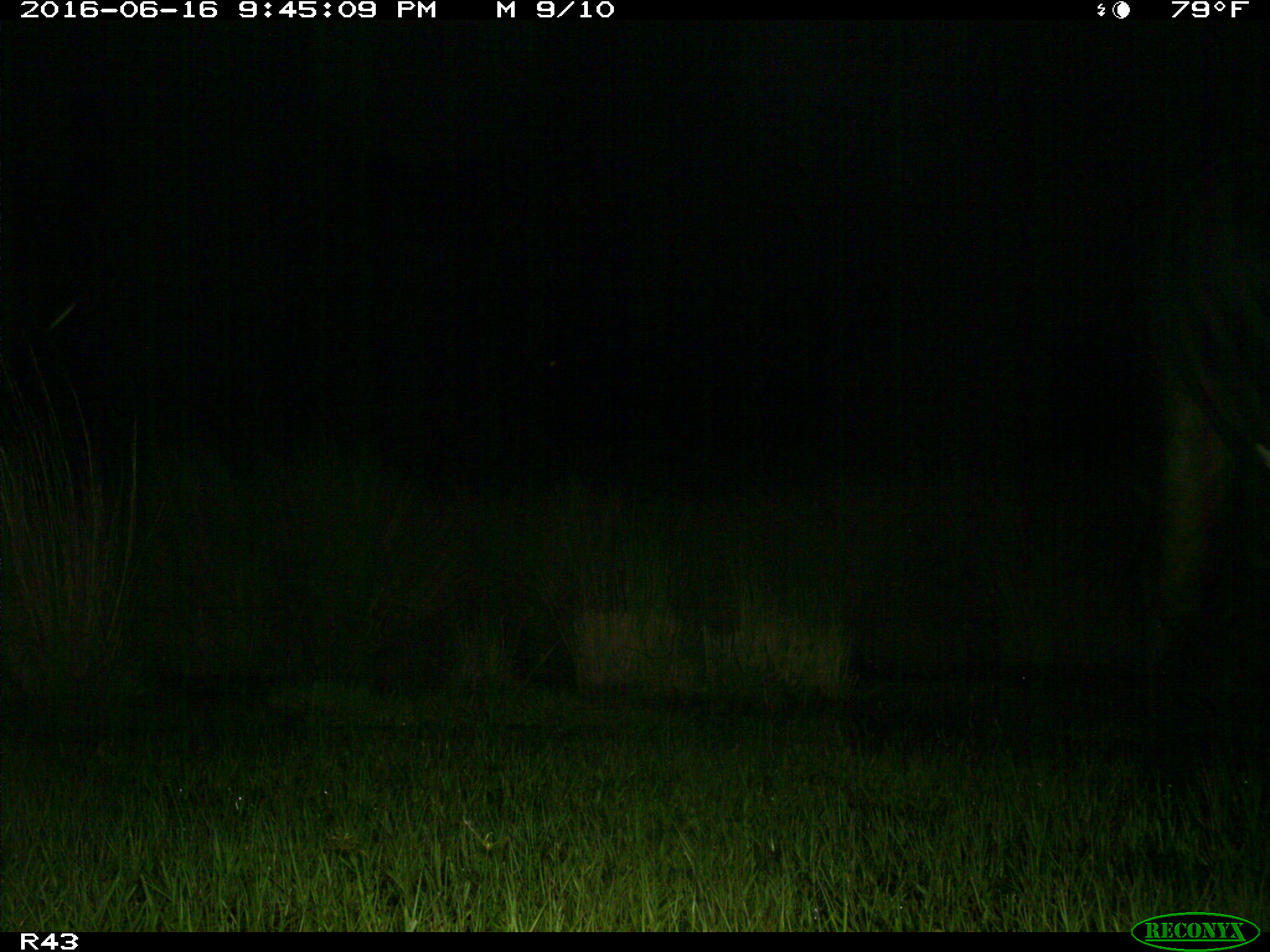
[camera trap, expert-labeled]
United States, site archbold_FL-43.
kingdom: Animalia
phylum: Chordata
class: Mammalia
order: Artiodactyla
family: Bovidae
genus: Bos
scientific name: Bos taurus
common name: domestic cow